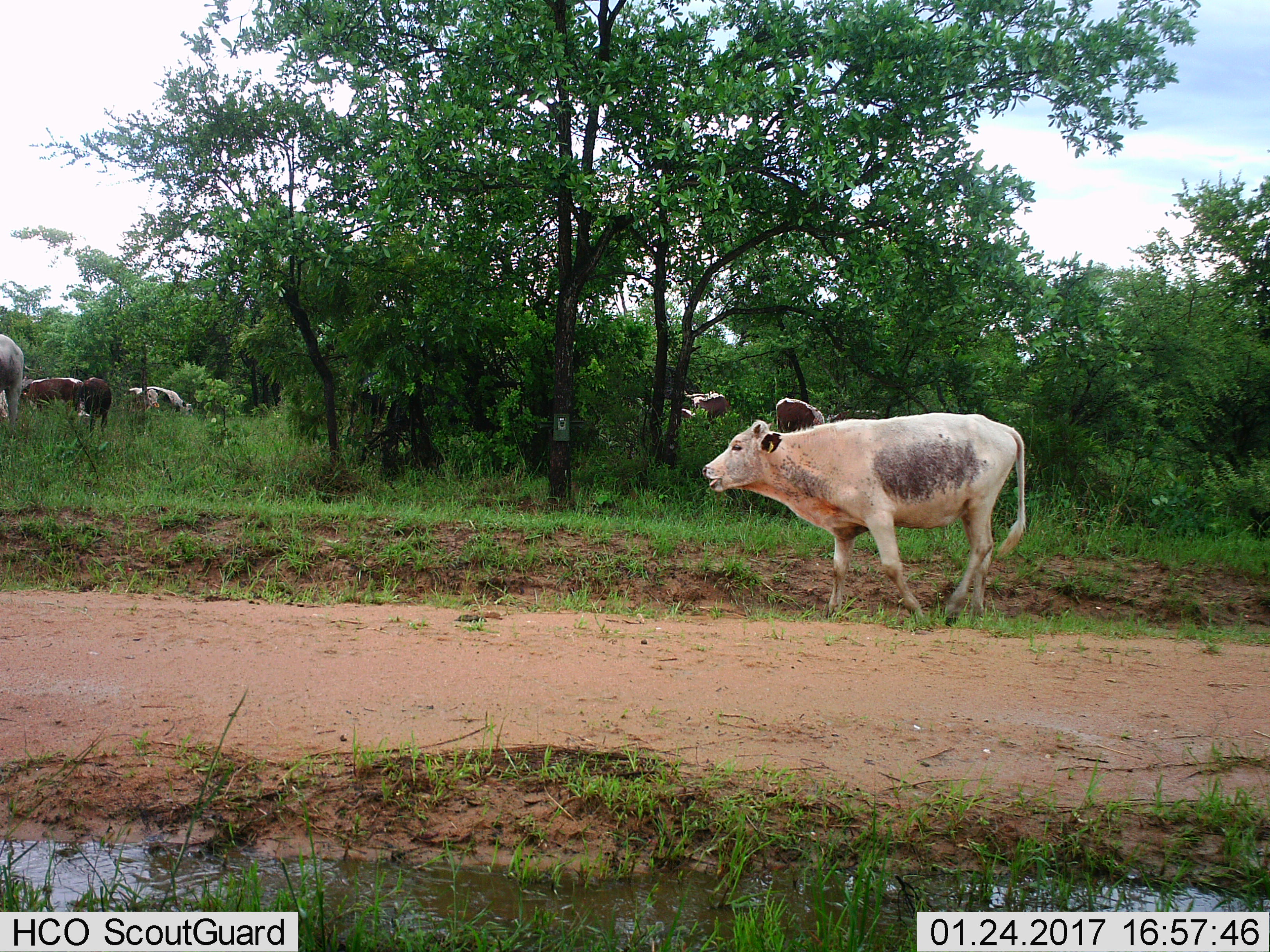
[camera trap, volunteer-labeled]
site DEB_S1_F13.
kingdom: Animalia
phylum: Chordata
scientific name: Vertebrata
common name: domestic animal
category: domesticanimal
Domesticanimal (domestic animal) (Vertebrata), count 8. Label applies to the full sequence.